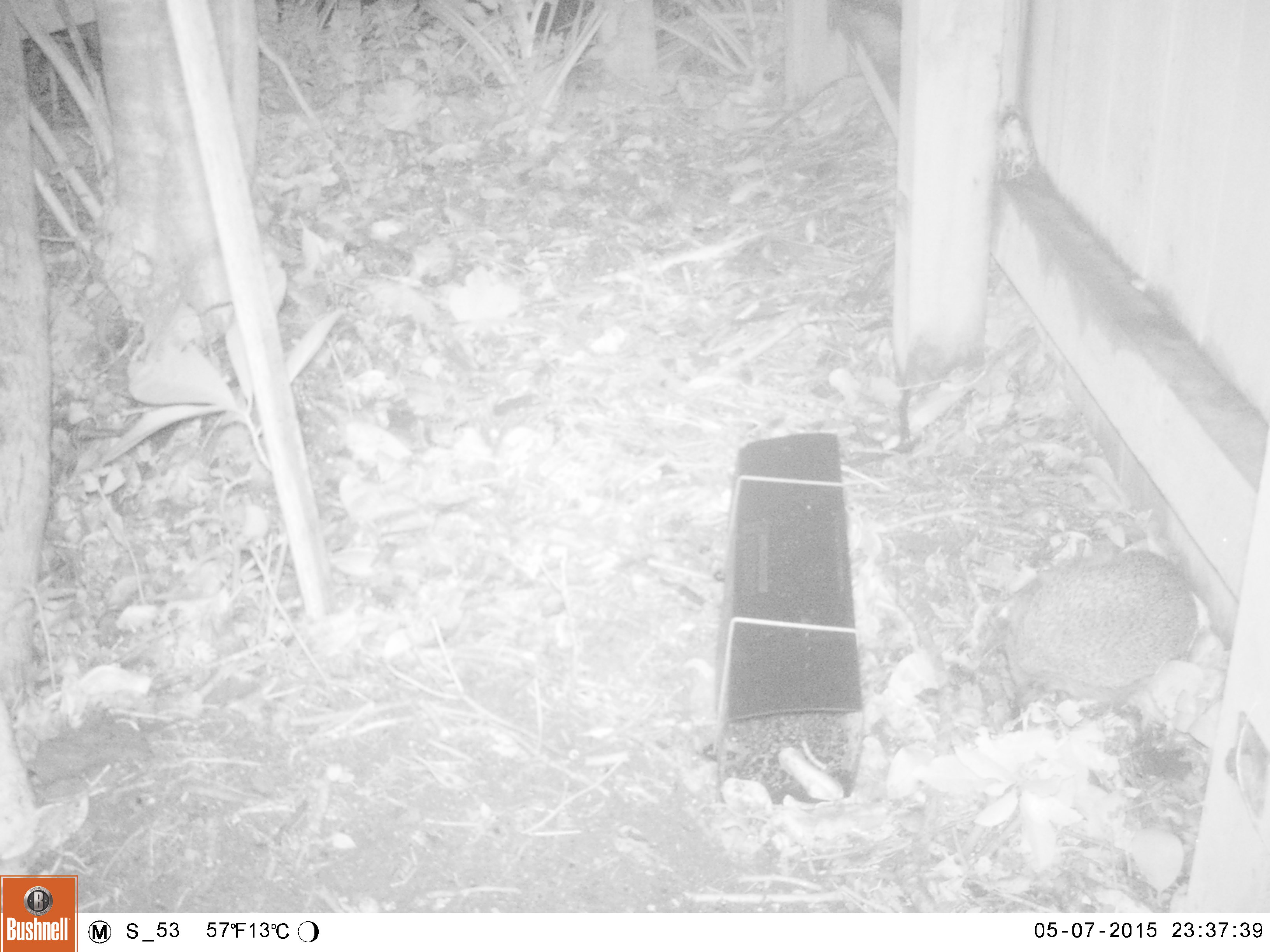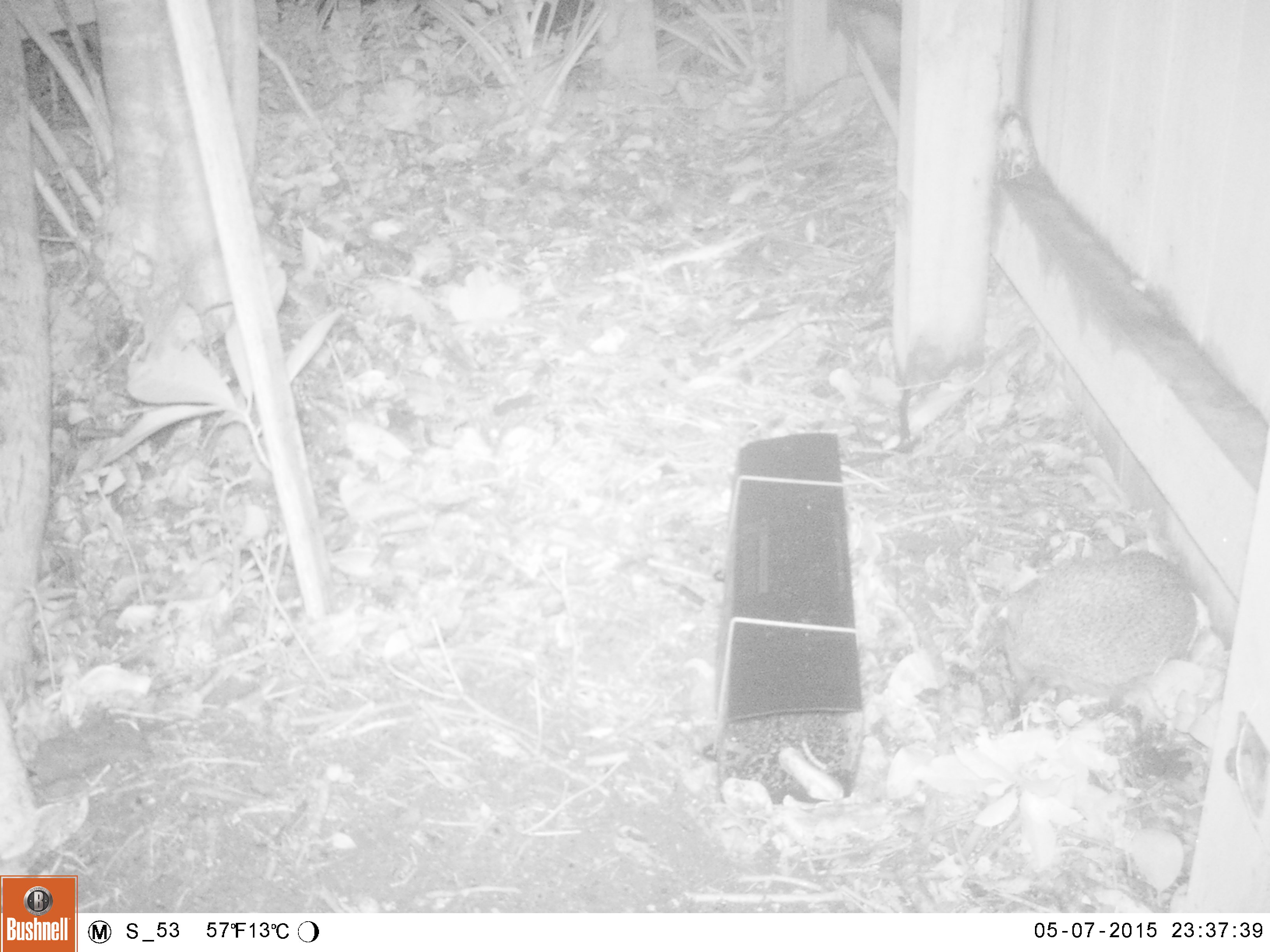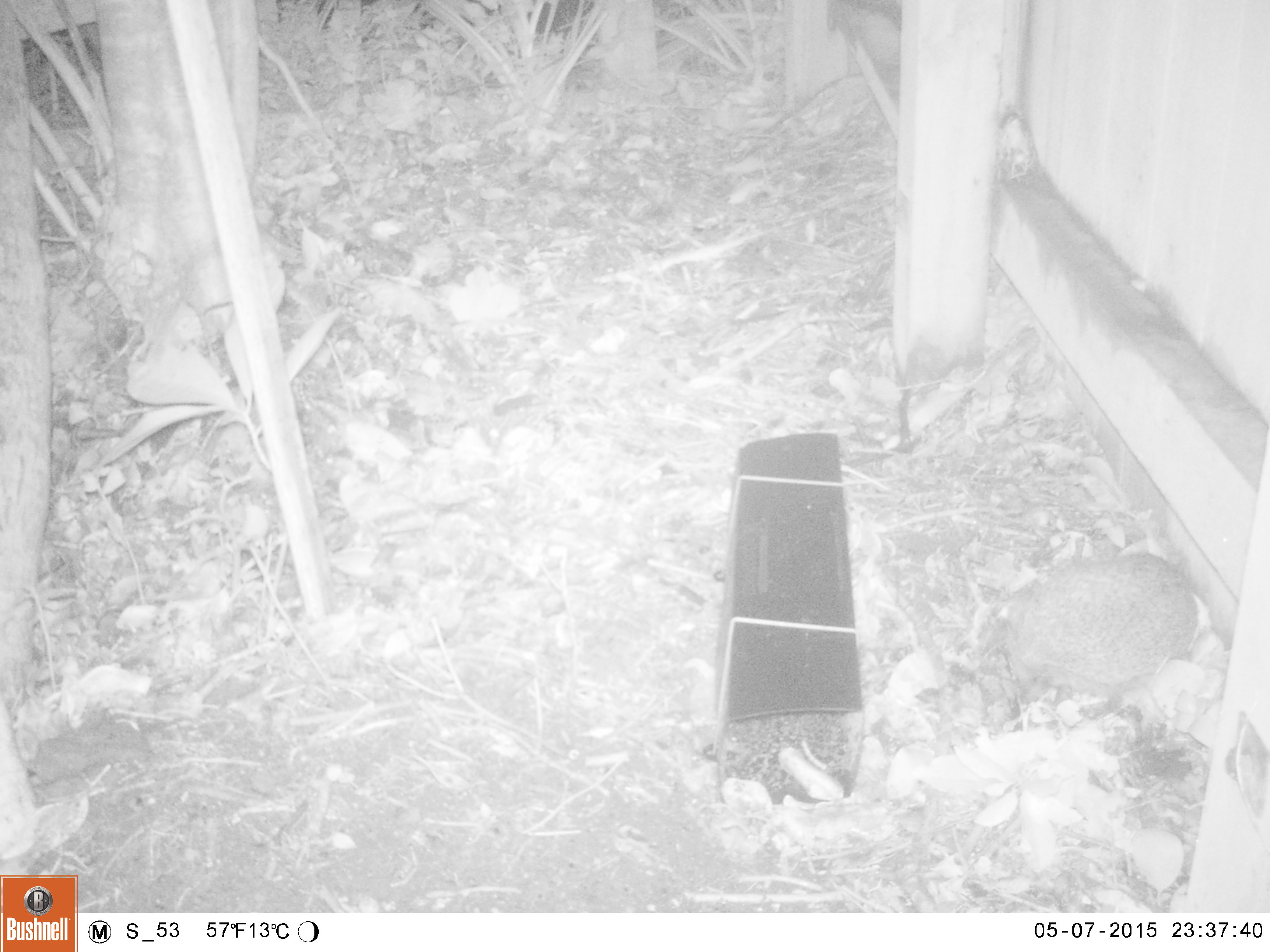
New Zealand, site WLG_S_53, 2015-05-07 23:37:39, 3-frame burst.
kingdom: Animalia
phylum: Chordata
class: Mammalia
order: Eulipotyphla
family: Erinaceidae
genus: Erinaceus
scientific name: Erinaceus europaeus europaeus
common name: european hedgehog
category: hedgehog